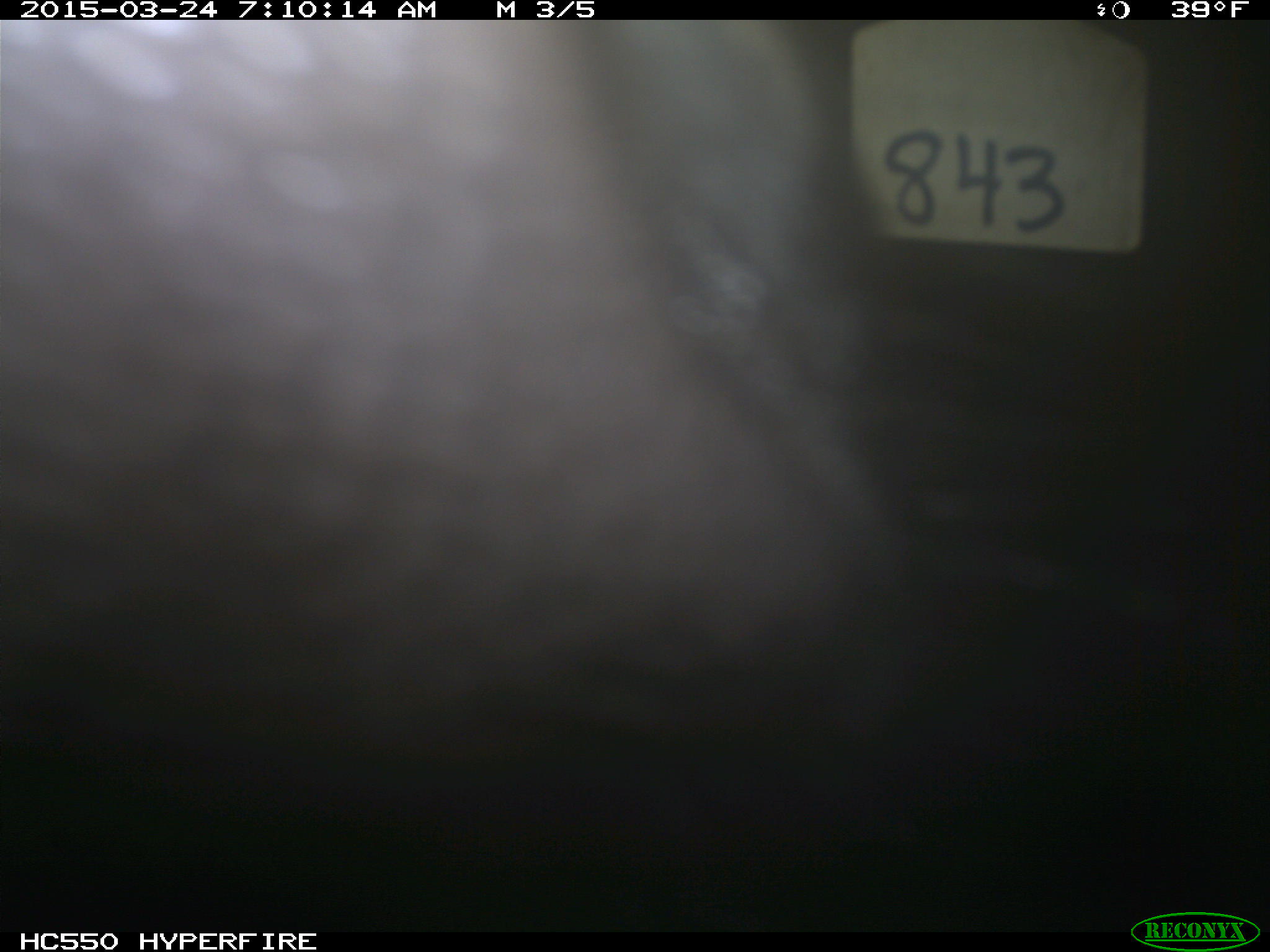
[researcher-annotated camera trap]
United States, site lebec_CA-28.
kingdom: Animalia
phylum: Chordata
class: Mammalia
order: Artiodactyla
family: Bovidae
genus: Bos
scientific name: Bos taurus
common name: domestic cow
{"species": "Bos taurus (domestic cow)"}